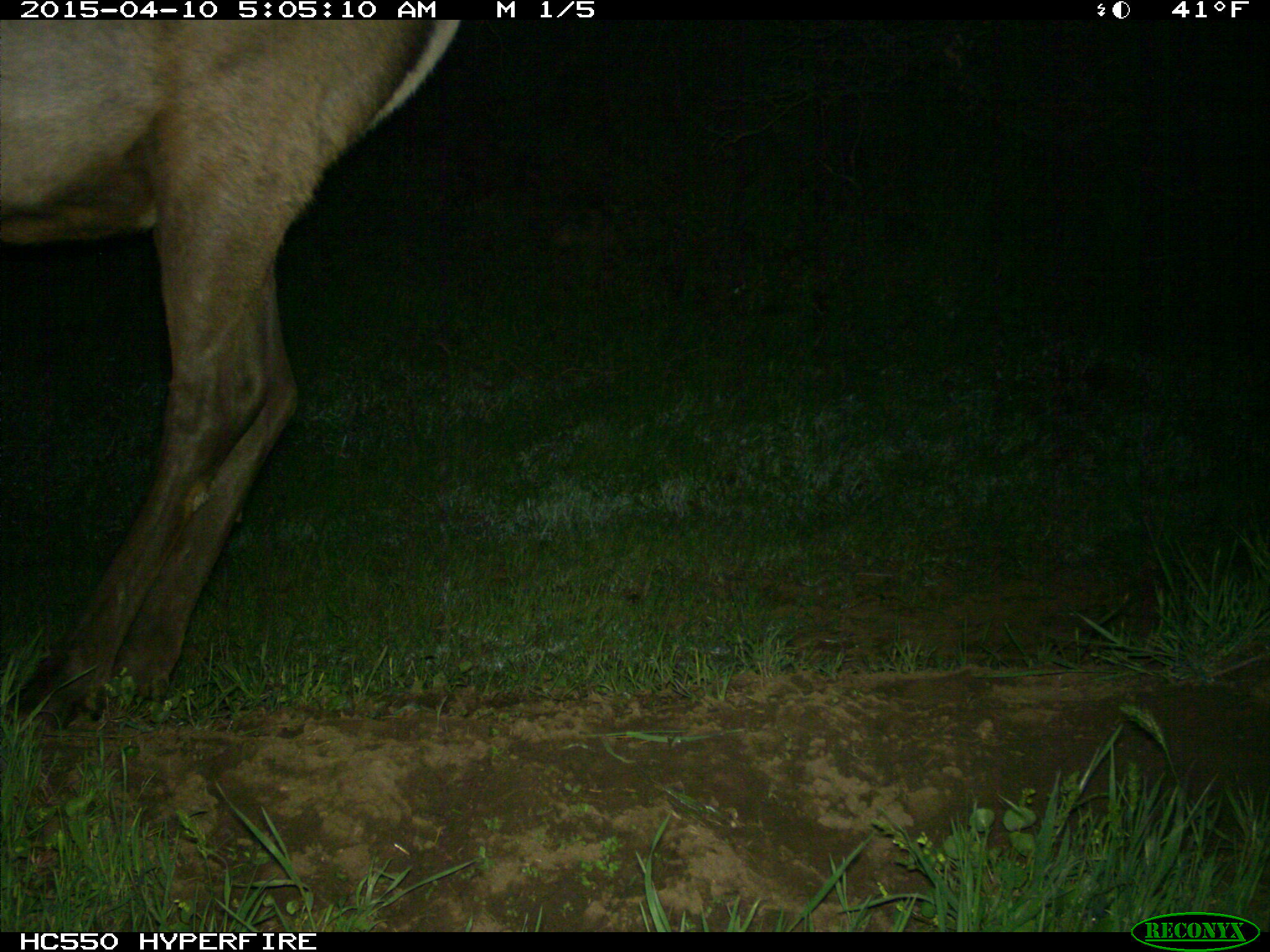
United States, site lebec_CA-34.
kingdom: Animalia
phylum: Chordata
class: Mammalia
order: Artiodactyla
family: Cervidae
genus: Cervus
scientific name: Cervus canadensis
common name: elk